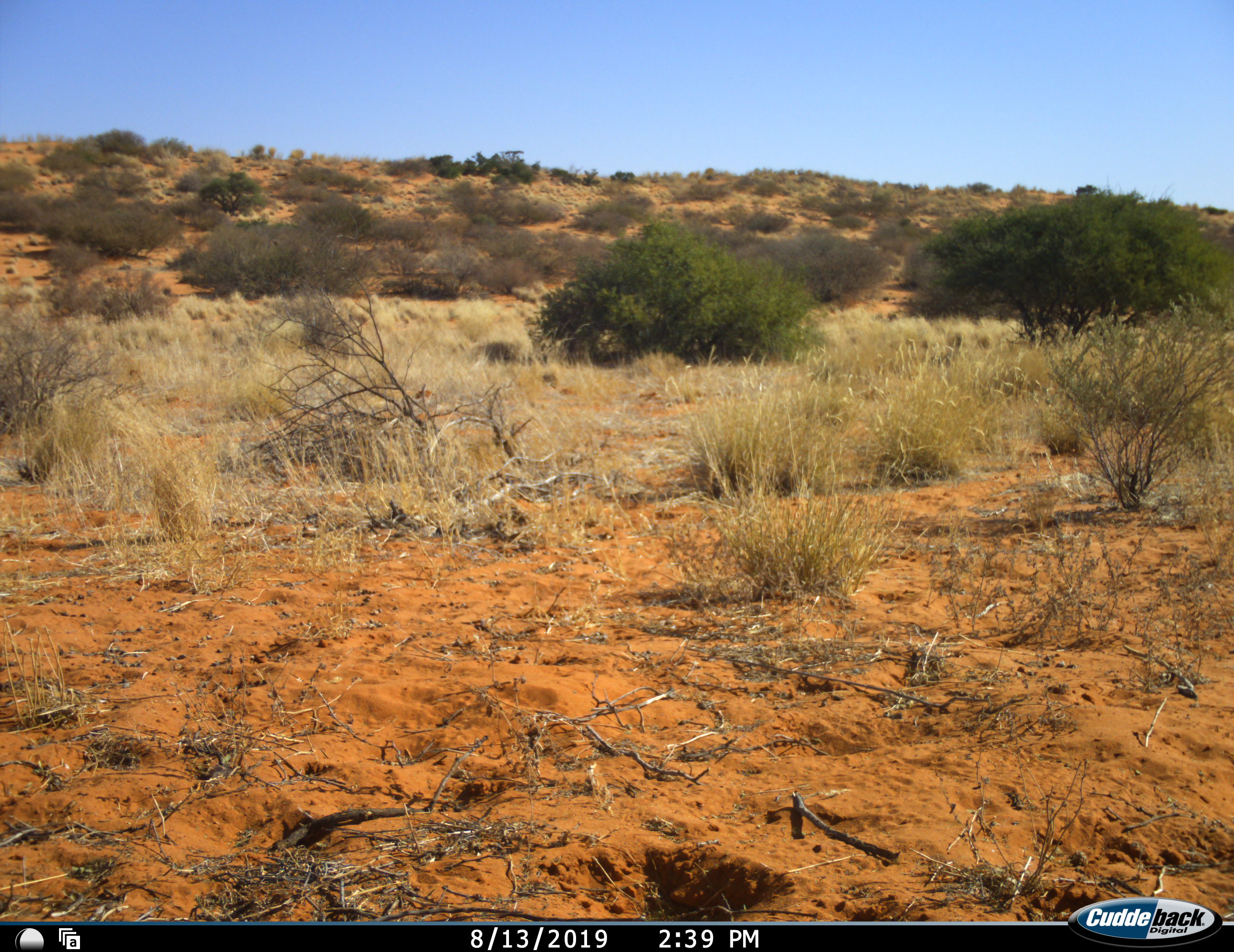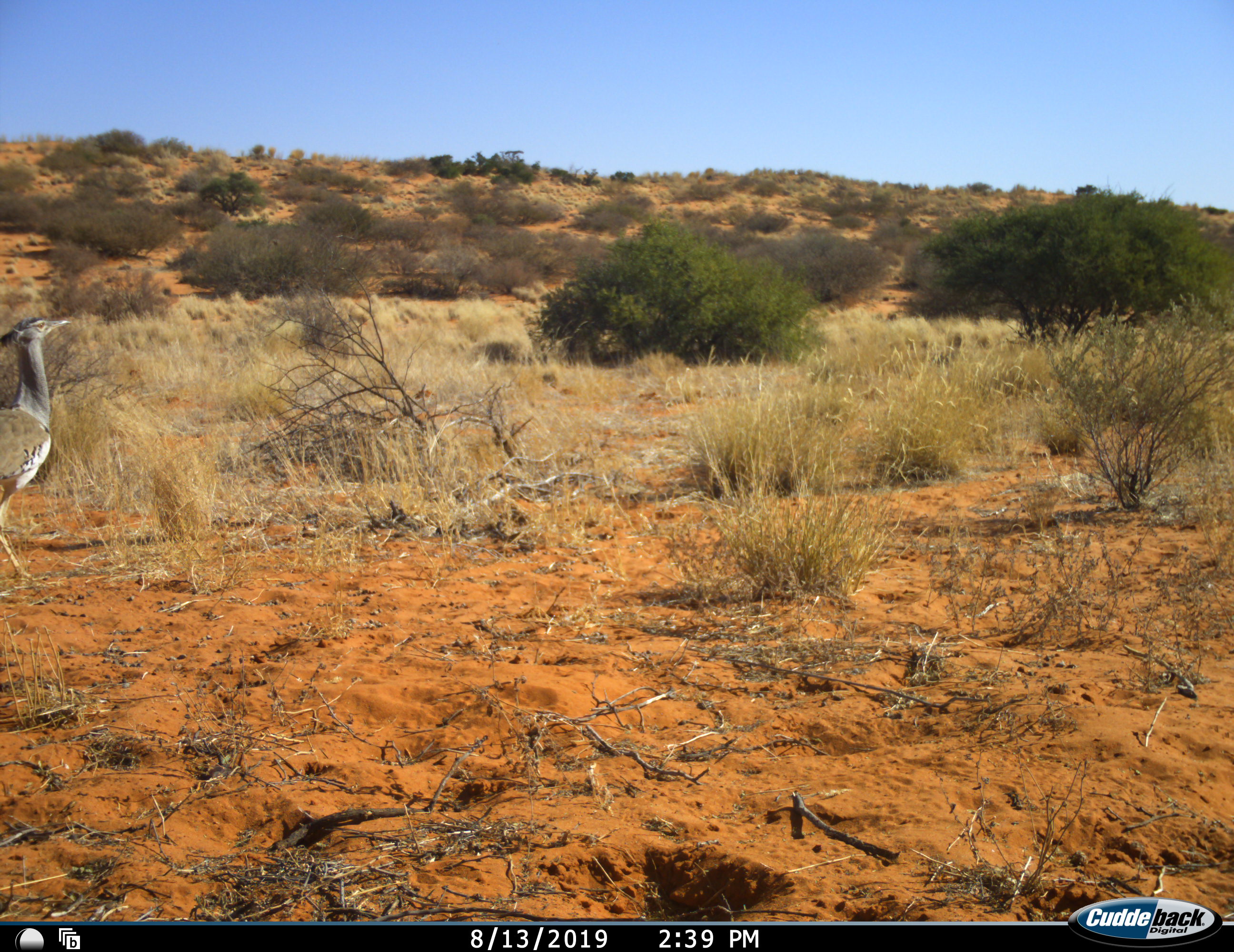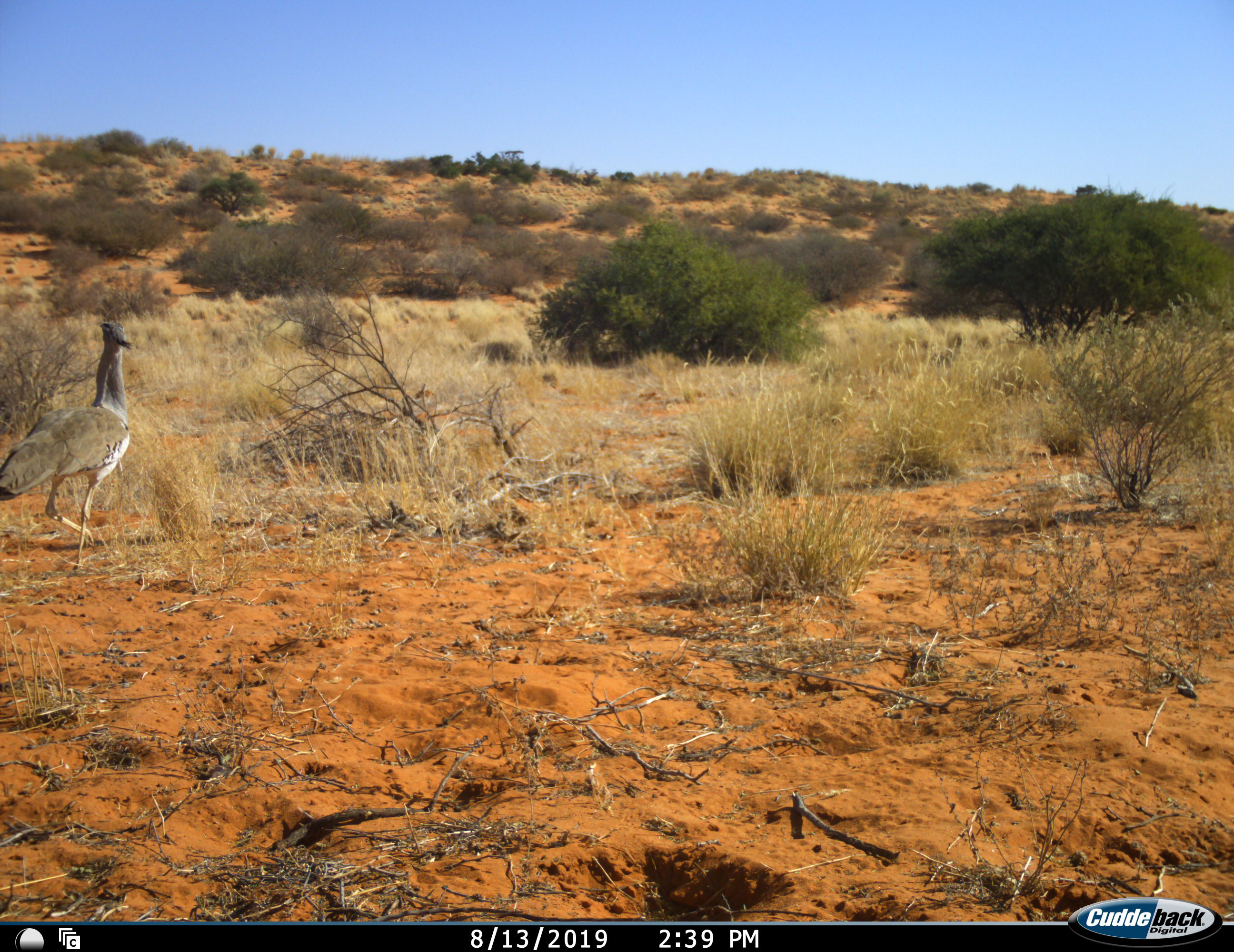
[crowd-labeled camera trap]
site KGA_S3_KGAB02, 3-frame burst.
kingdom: Animalia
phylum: Chordata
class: Aves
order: Otidiformes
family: Otididae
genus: Ardeotis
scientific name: Ardeotis kori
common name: kori bustard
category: bustardkori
Bustardkori (kori bustard) (Ardeotis kori), count 1. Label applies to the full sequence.